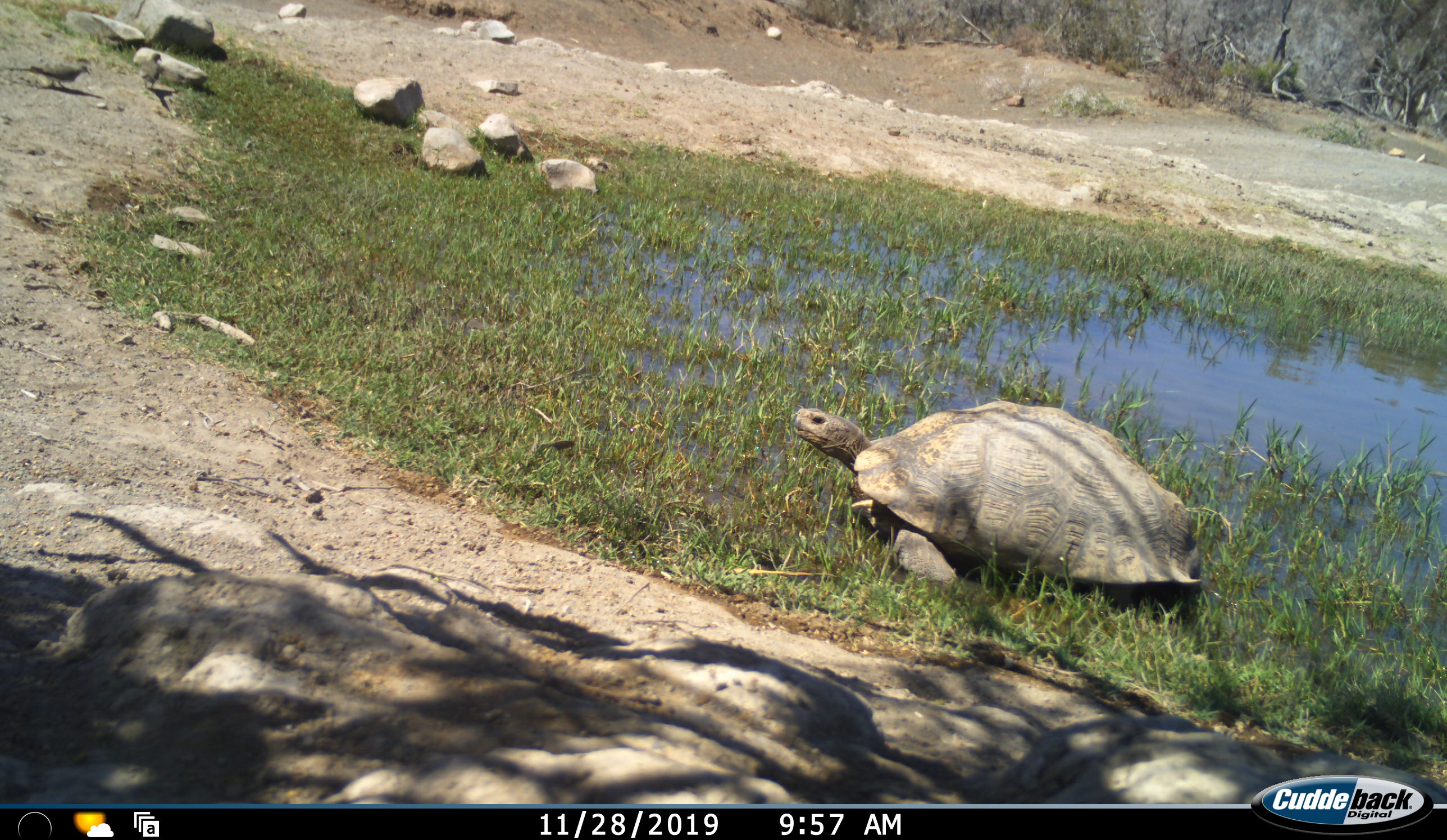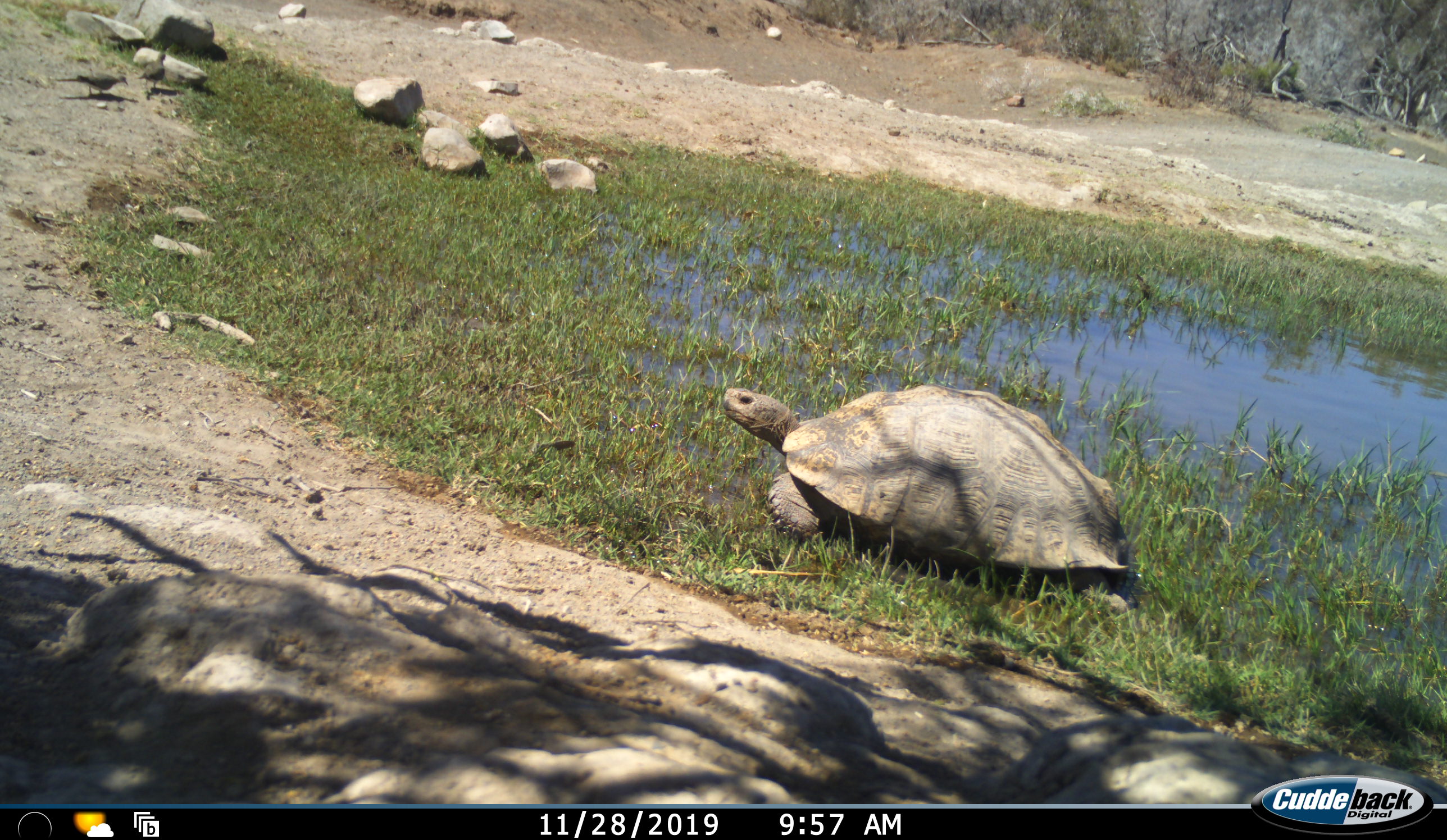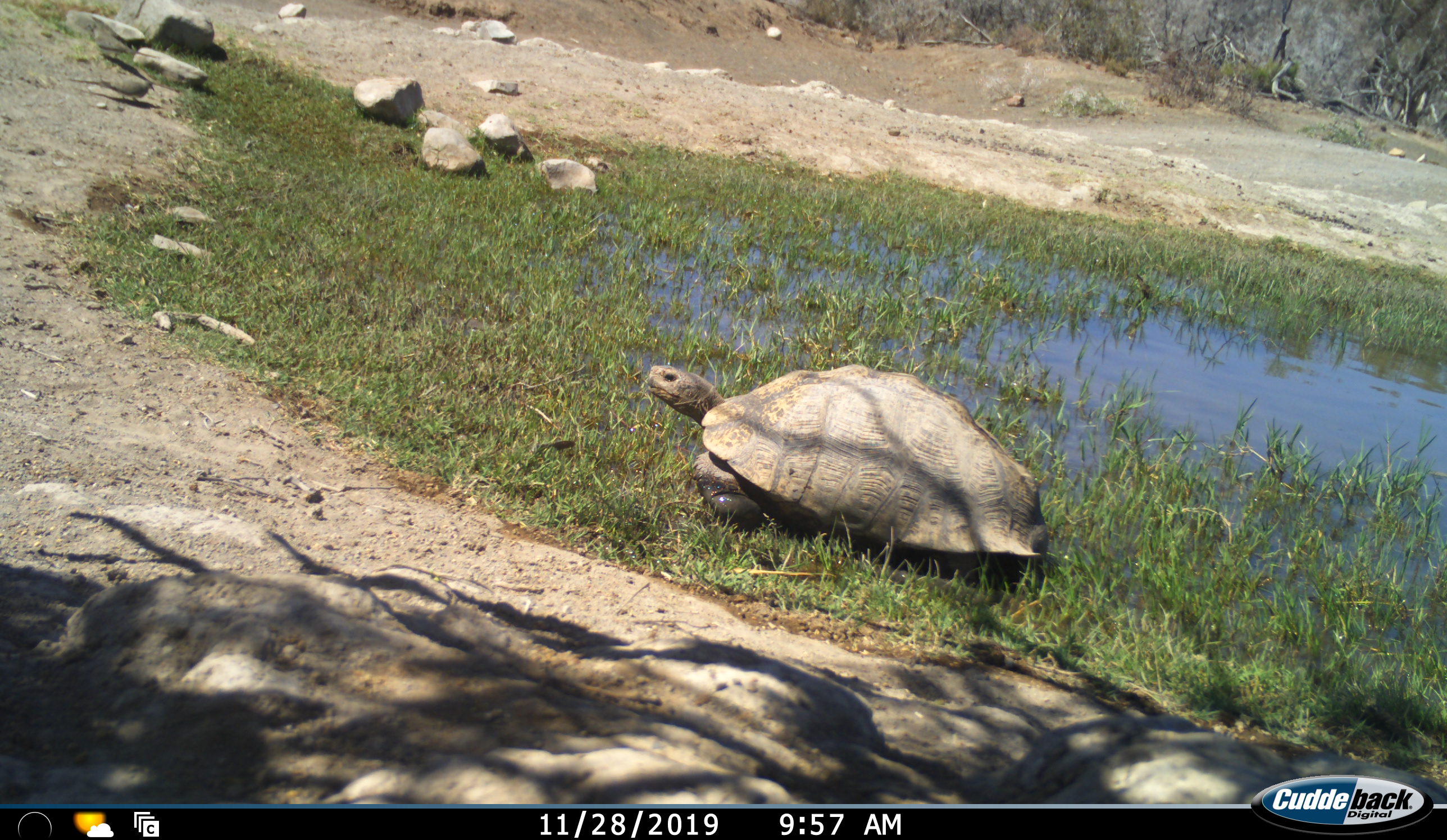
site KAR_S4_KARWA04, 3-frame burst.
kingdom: Animalia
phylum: Chordata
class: Aves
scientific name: Aves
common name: bird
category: birdother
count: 2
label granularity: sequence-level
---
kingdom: Animalia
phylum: Chordata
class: Reptilia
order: Testudines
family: Testudinidae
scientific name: Testudinidae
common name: tortoise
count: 1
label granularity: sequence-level